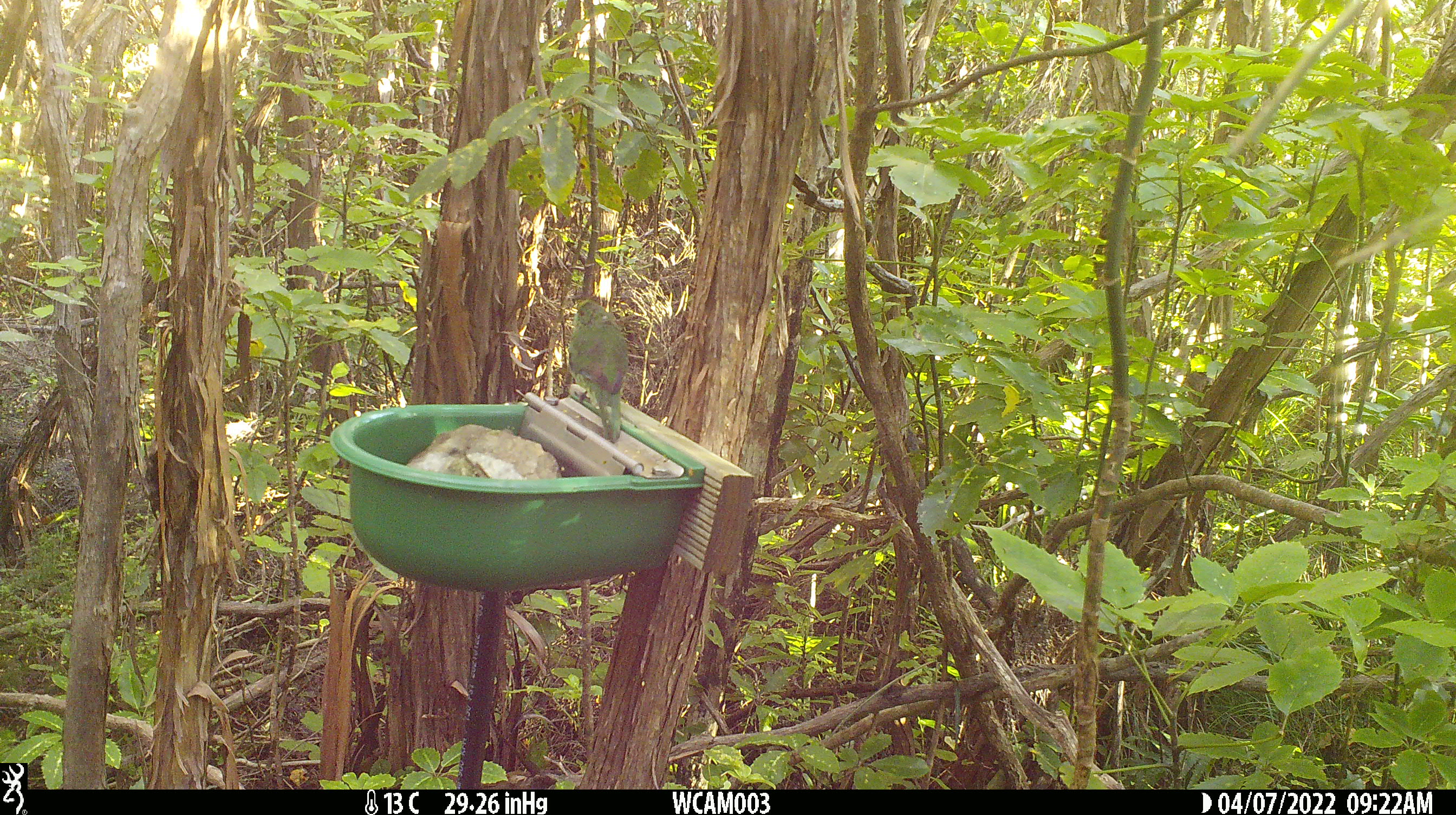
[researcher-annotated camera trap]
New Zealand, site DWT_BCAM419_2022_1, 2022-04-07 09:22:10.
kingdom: Animalia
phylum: Chordata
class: Aves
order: Psittaciformes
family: Psittaculidae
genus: Cyanoramphus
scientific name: Cyanoramphus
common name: parakeet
Parakeet (Cyanoramphus).